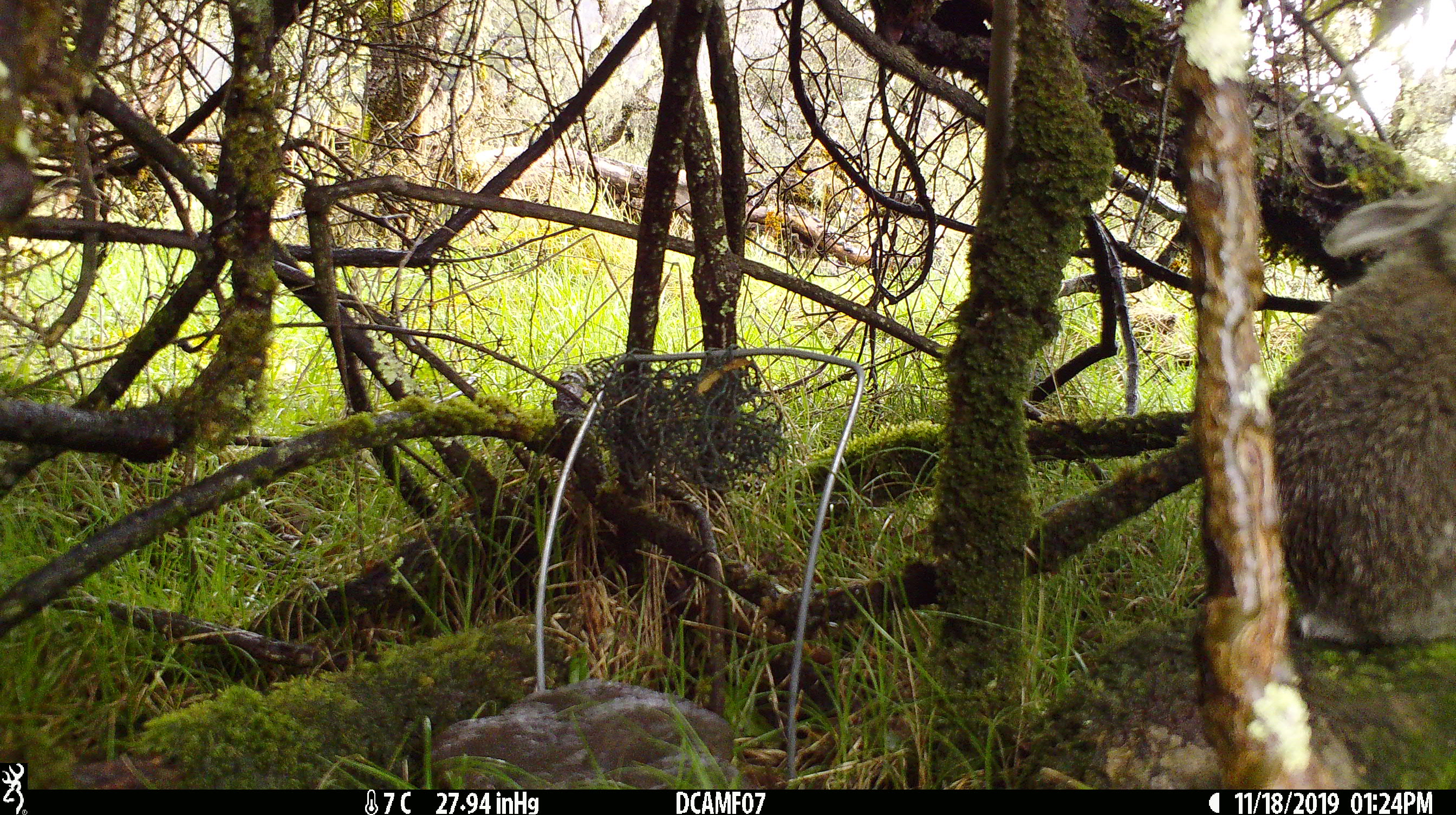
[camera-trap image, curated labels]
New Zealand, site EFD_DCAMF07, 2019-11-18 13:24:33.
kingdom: Animalia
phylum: Chordata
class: Mammalia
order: Lagomorpha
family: Leporidae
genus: Oryctolagus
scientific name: Oryctolagus cuniculus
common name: european rabbit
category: rabbit